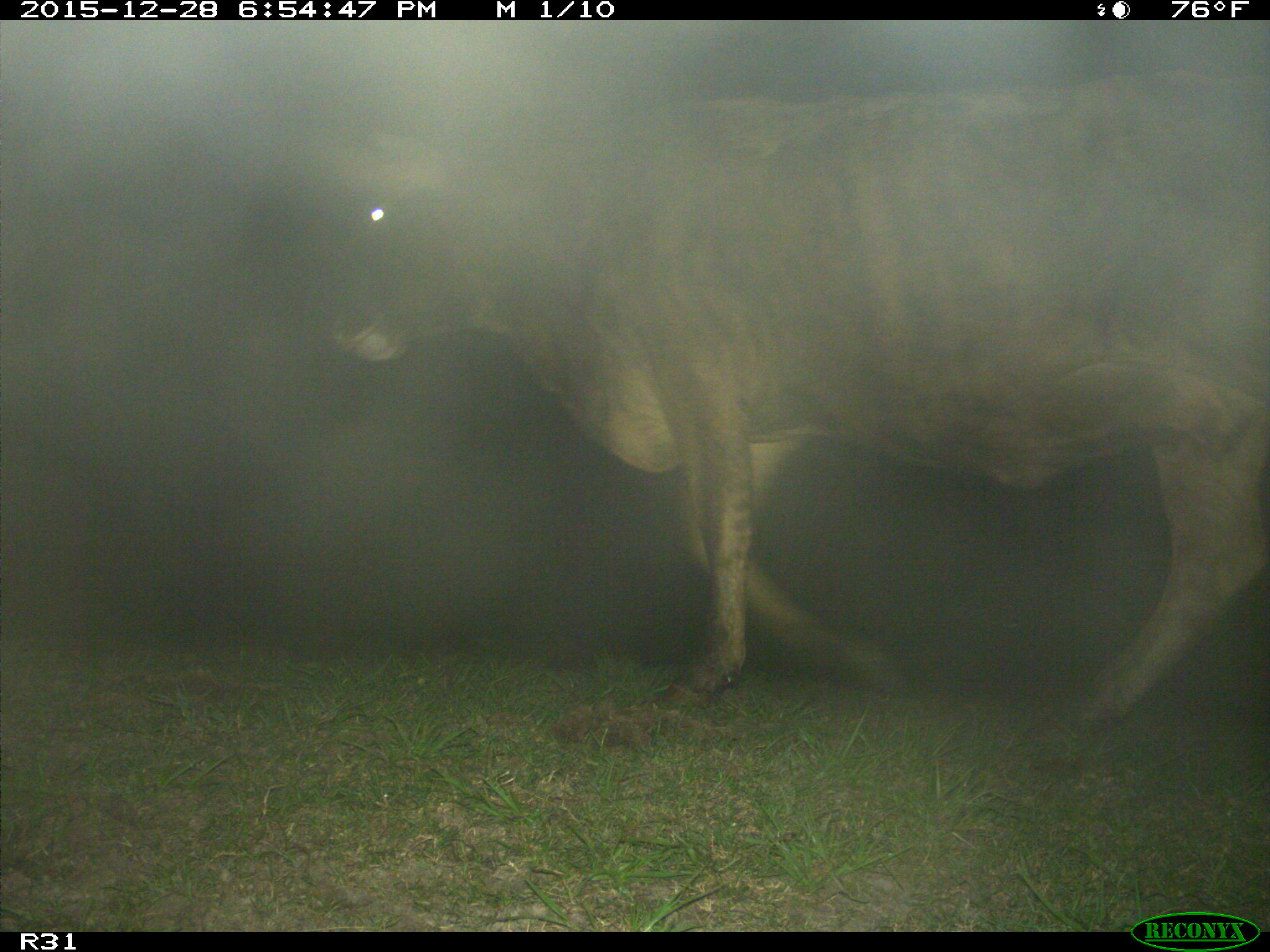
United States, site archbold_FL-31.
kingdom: Animalia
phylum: Chordata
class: Mammalia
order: Artiodactyla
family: Bovidae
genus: Bos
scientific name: Bos taurus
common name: domestic cow